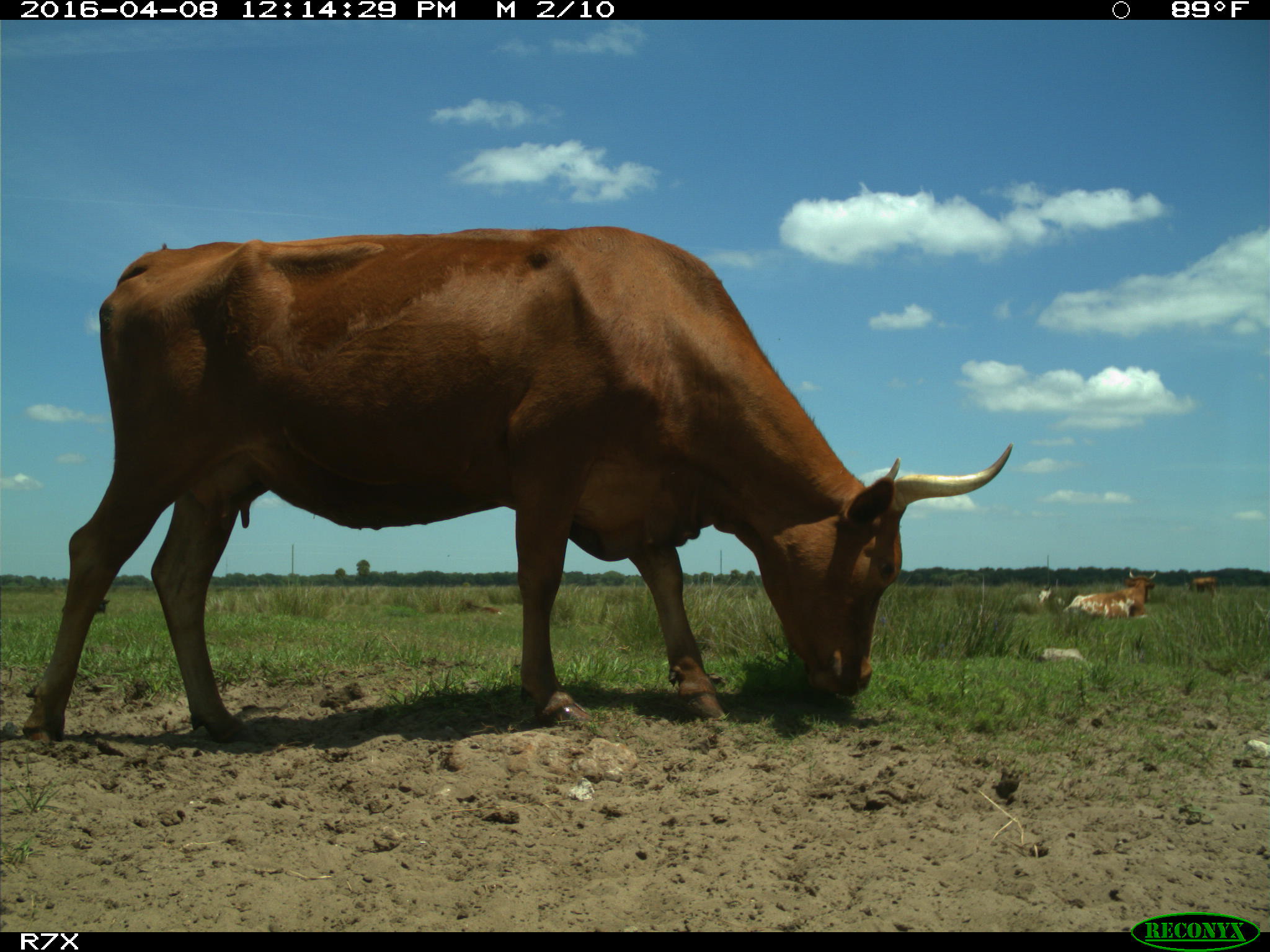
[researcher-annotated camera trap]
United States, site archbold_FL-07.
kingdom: Animalia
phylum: Chordata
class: Mammalia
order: Artiodactyla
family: Bovidae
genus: Bos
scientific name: Bos taurus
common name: domestic cow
Bos taurus (domestic cow).